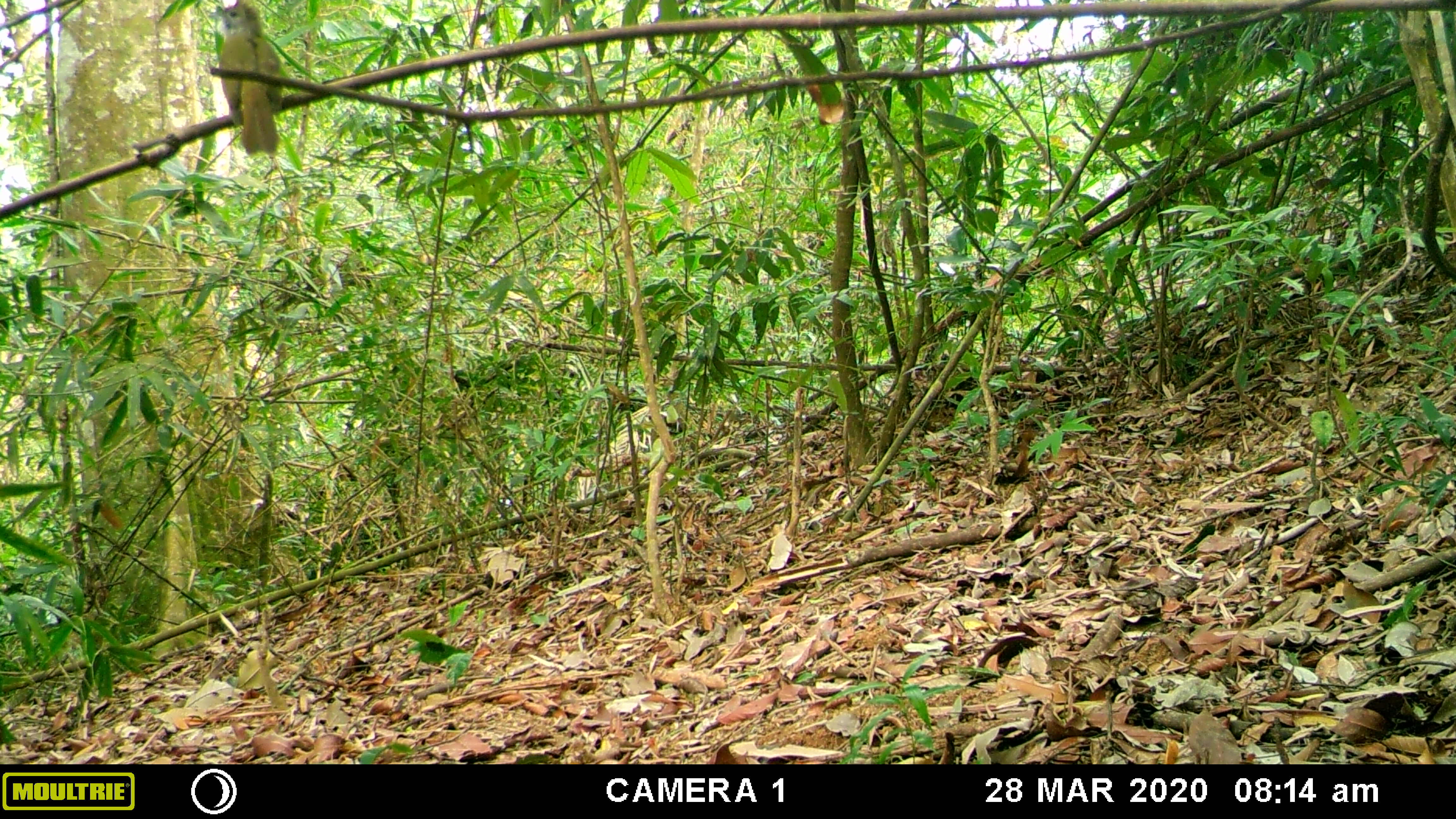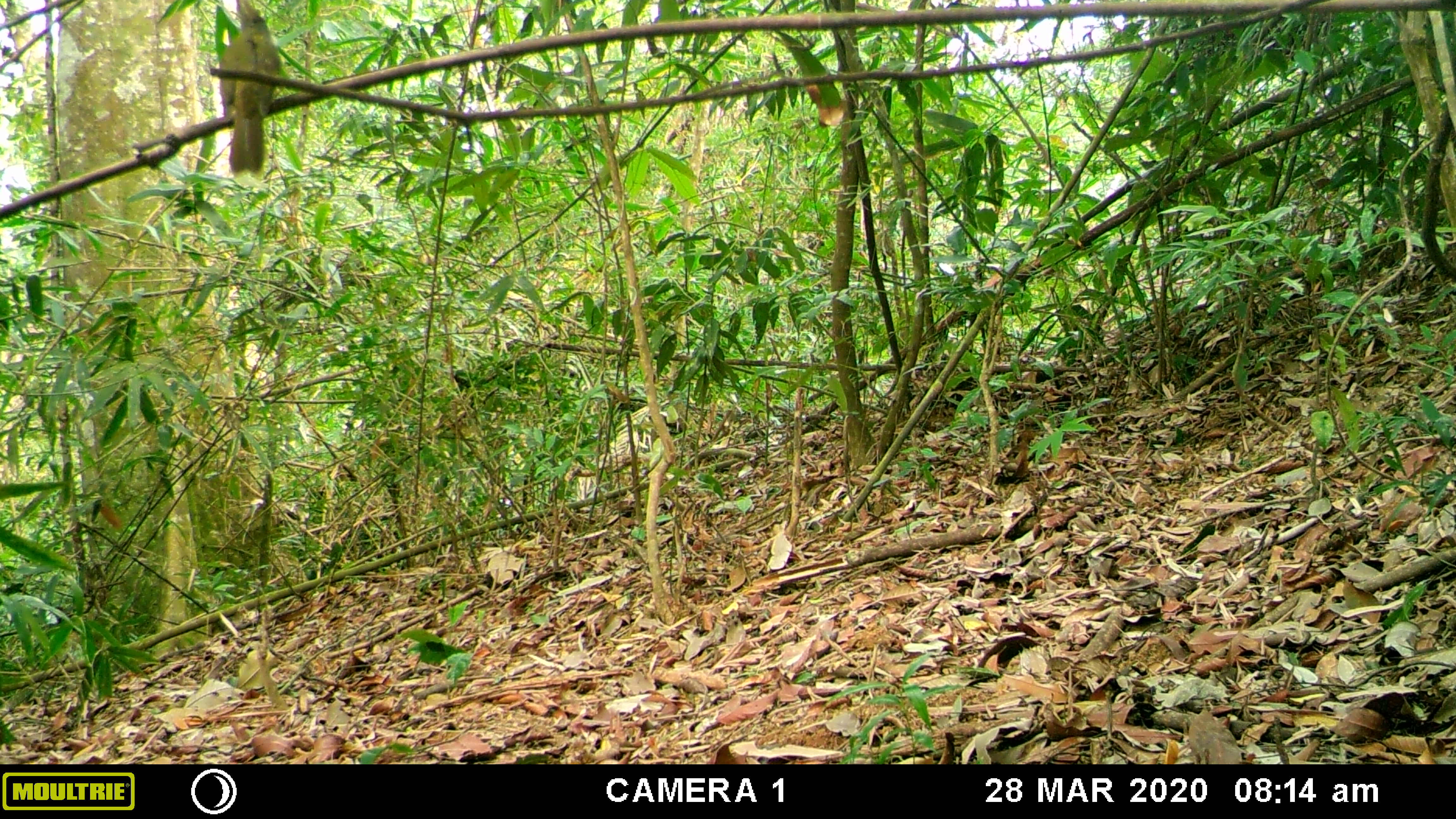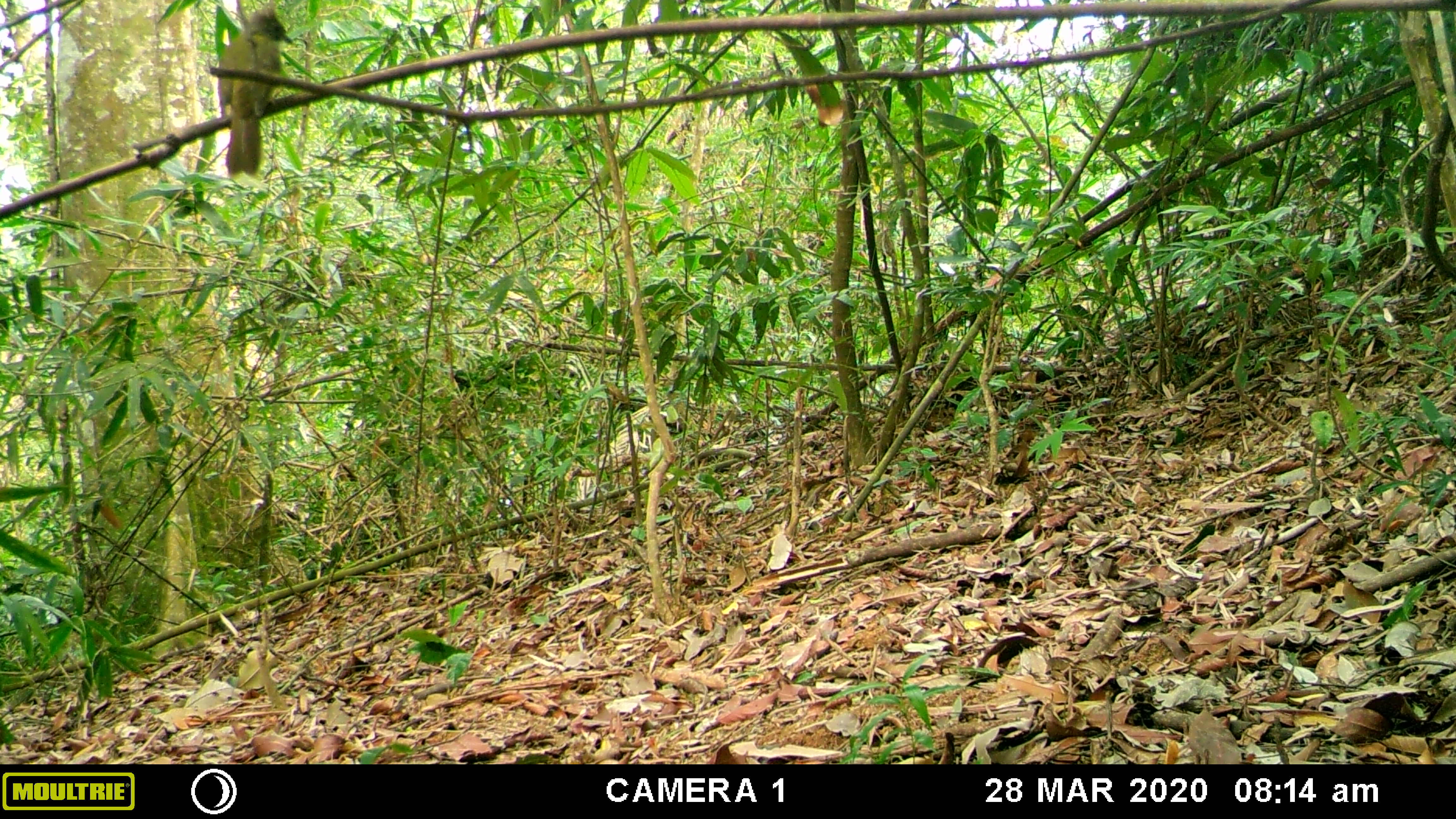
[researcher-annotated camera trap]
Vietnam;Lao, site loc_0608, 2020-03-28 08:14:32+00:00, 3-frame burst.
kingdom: Animalia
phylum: Chordata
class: Aves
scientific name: Aves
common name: bird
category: unidentified bird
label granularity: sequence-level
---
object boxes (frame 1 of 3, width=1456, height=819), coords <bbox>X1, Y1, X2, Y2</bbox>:
unidentified bird: <bbox>206, 0, 283, 158</bbox>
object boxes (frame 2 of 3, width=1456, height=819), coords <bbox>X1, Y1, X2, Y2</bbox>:
unidentified bird: <bbox>217, 0, 283, 176</bbox>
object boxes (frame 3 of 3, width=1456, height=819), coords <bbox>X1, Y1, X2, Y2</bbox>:
unidentified bird: <bbox>217, 2, 295, 177</bbox>